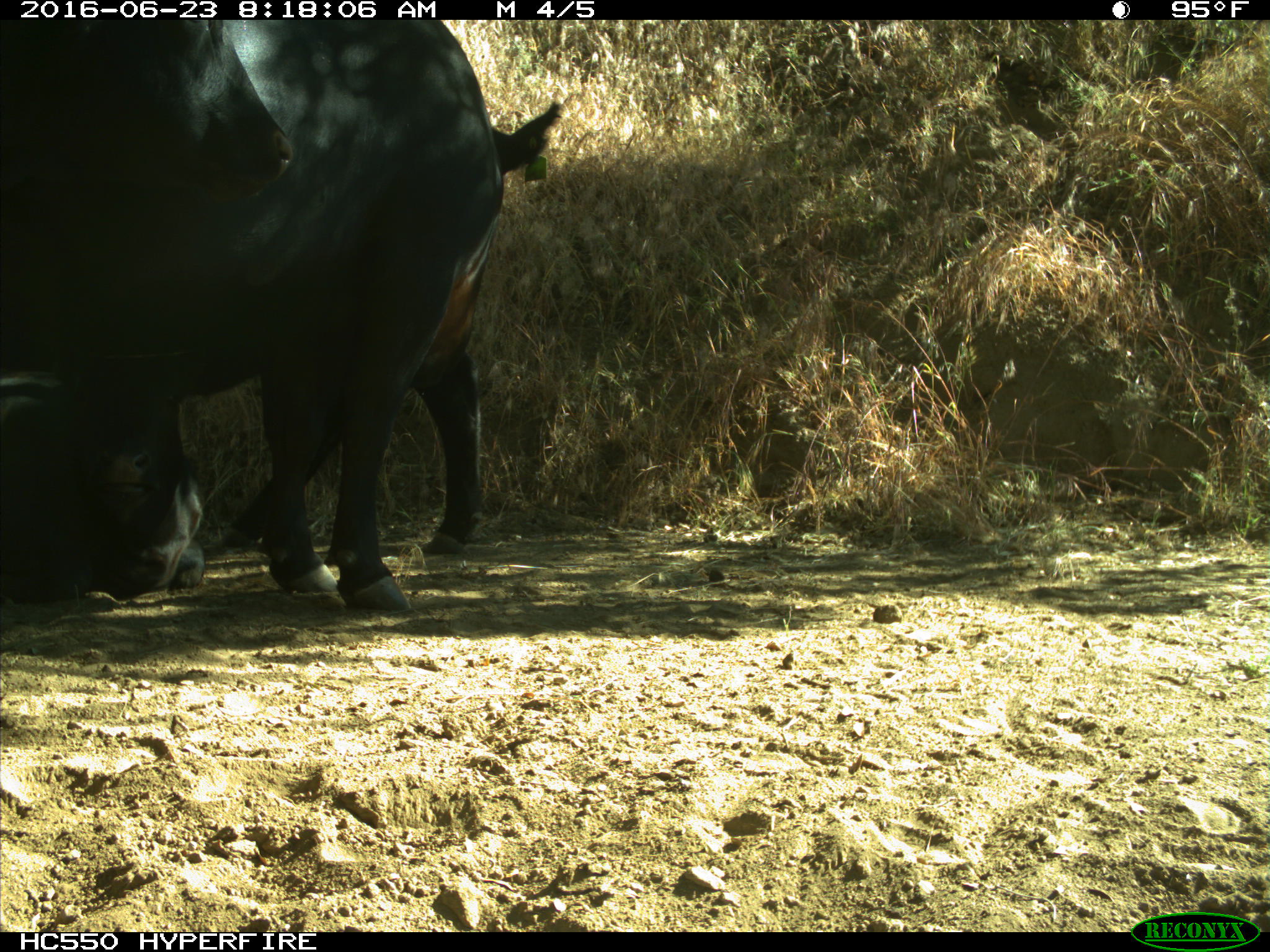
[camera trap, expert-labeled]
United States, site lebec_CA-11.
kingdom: Animalia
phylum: Chordata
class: Mammalia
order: Artiodactyla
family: Bovidae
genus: Bos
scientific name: Bos taurus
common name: domestic cow